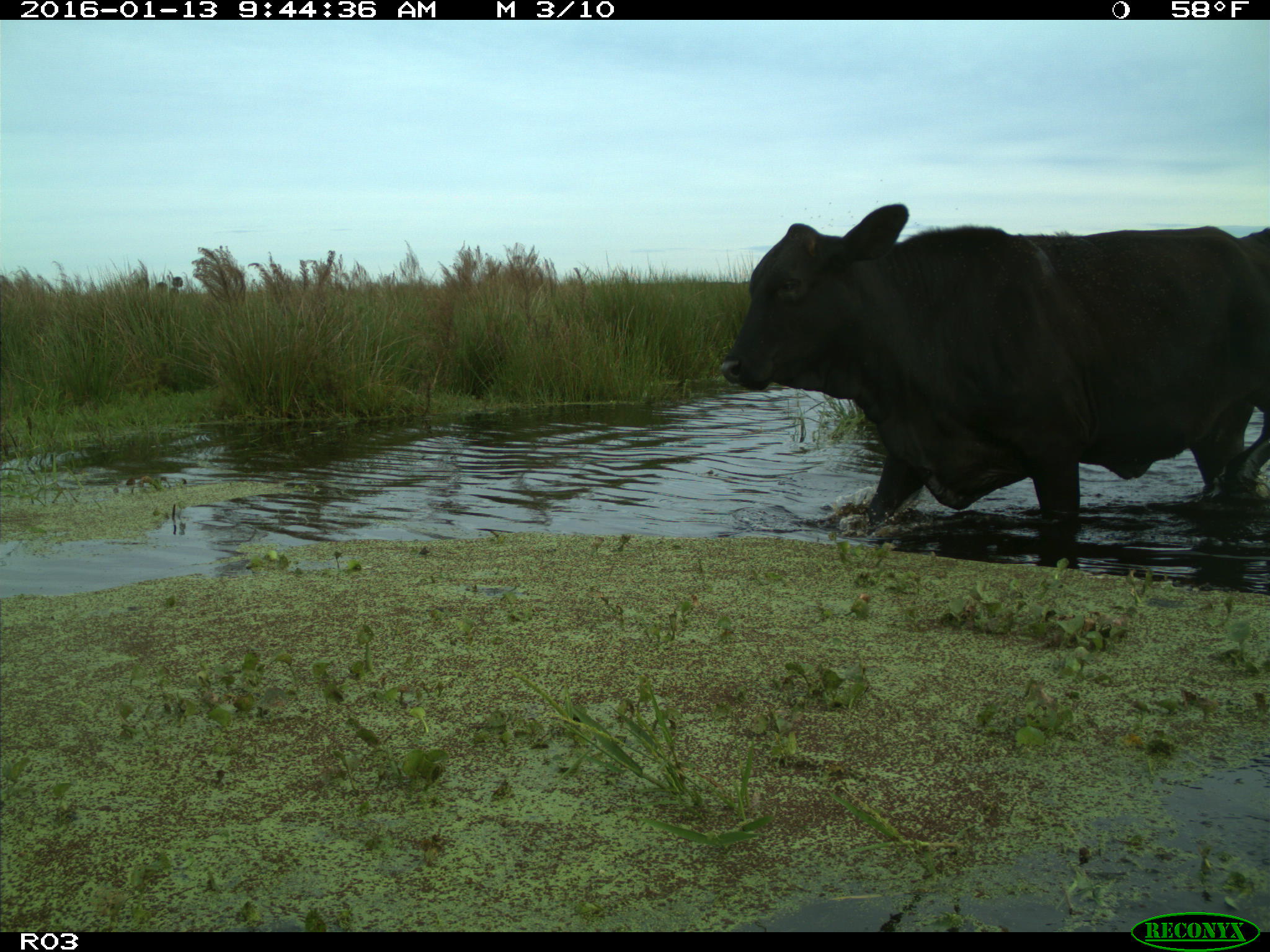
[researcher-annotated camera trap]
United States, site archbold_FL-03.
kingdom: Animalia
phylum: Chordata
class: Mammalia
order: Artiodactyla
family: Bovidae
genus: Bos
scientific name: Bos taurus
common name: domestic cow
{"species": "Bos taurus (domestic cow)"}